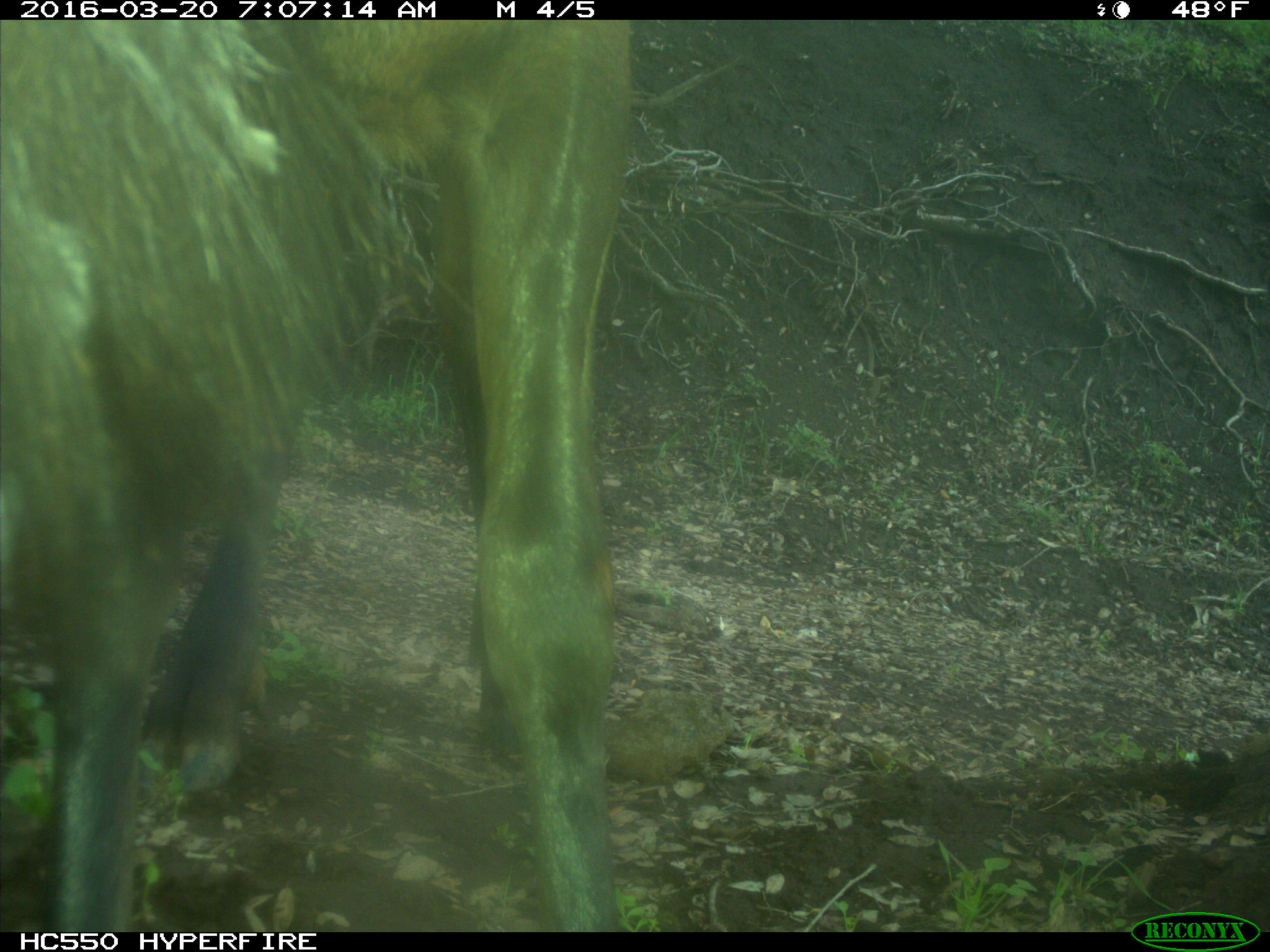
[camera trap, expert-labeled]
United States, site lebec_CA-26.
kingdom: Animalia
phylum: Chordata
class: Mammalia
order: Artiodactyla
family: Cervidae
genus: Cervus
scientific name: Cervus canadensis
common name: elk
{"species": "Cervus canadensis (elk)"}